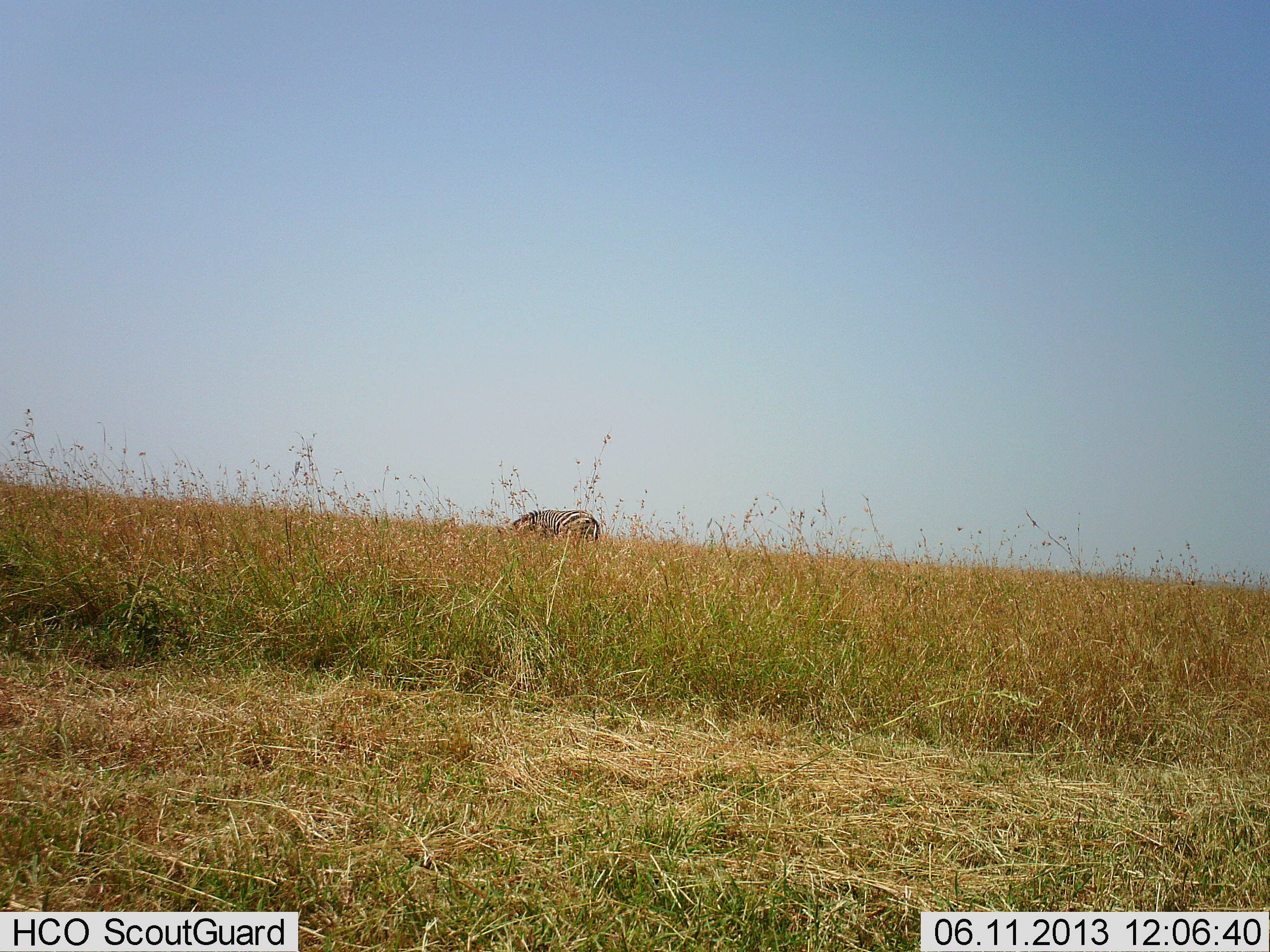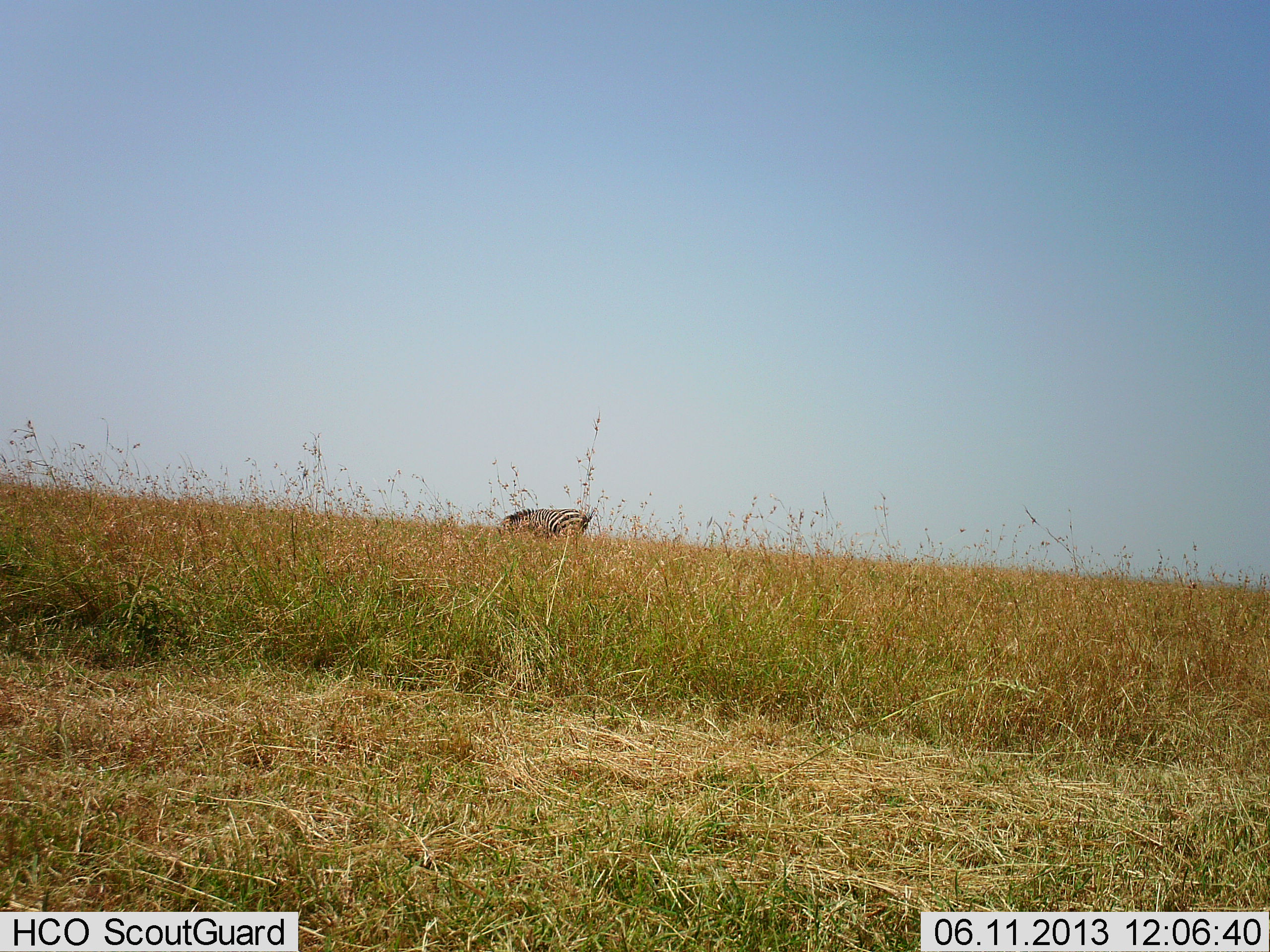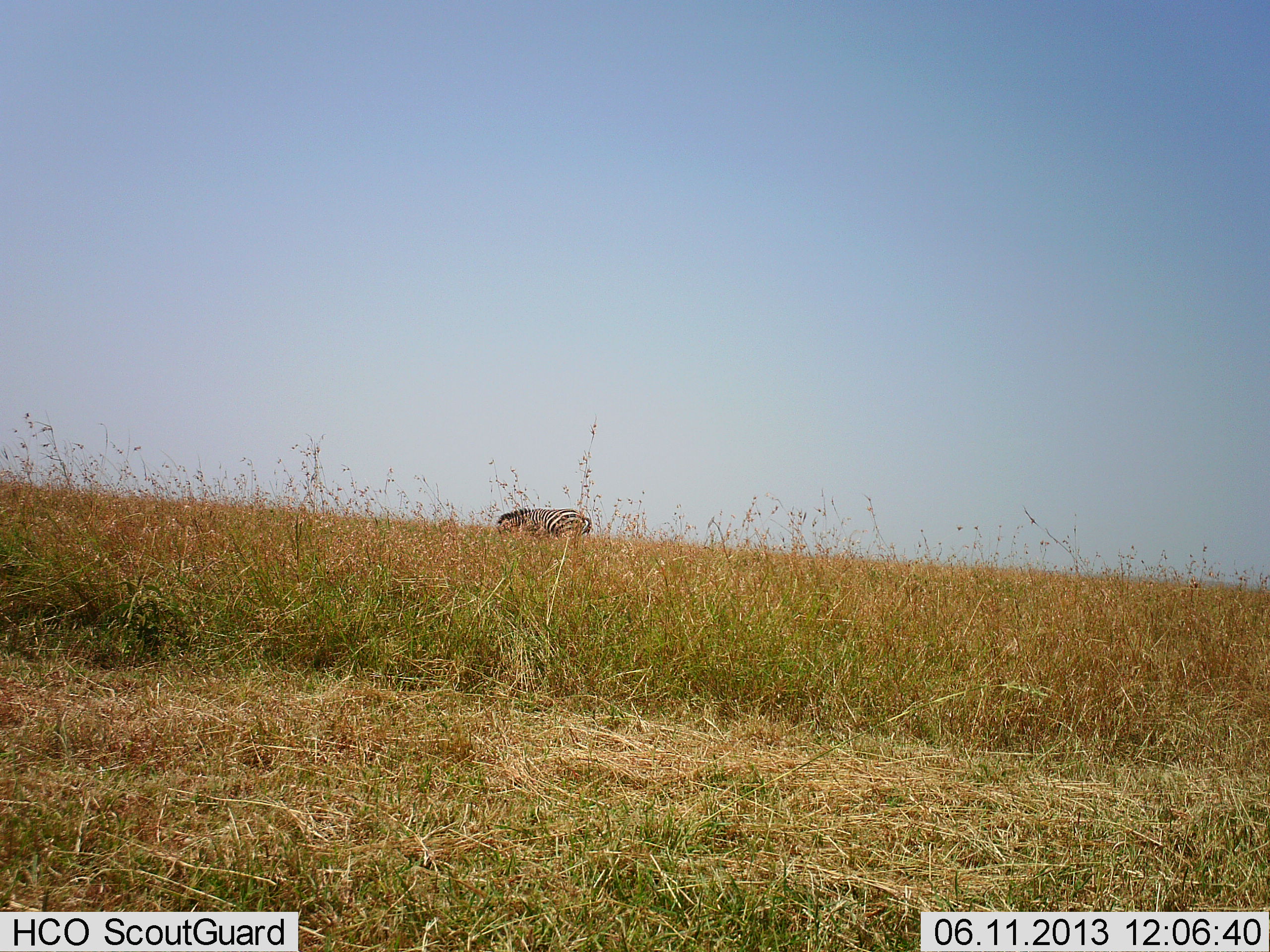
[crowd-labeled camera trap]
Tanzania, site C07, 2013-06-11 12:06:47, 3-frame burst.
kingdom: Animalia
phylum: Chordata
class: Mammalia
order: Perissodactyla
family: Equidae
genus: Equus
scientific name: Equus quagga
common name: plains zebra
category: zebra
Zebra (plains zebra) (Equus quagga), count 1. Behavior (volunteer vote fractions): standing 30%, resting 0%, moving 10%, interacting 0%. Young present (vote fraction): 0%. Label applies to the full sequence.